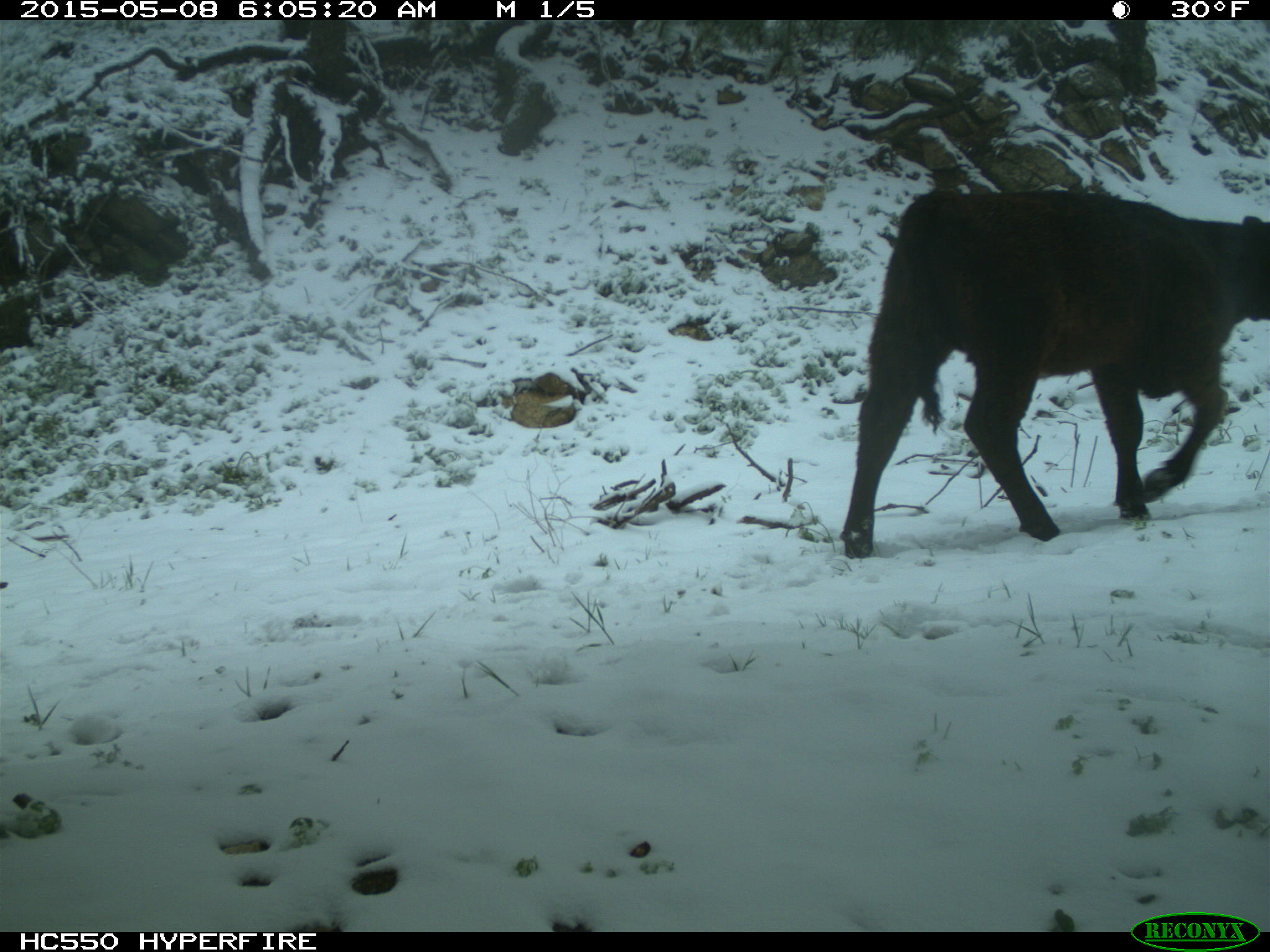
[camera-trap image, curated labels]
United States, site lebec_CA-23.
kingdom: Animalia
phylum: Chordata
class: Mammalia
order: Artiodactyla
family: Bovidae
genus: Bos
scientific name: Bos taurus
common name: domestic cow